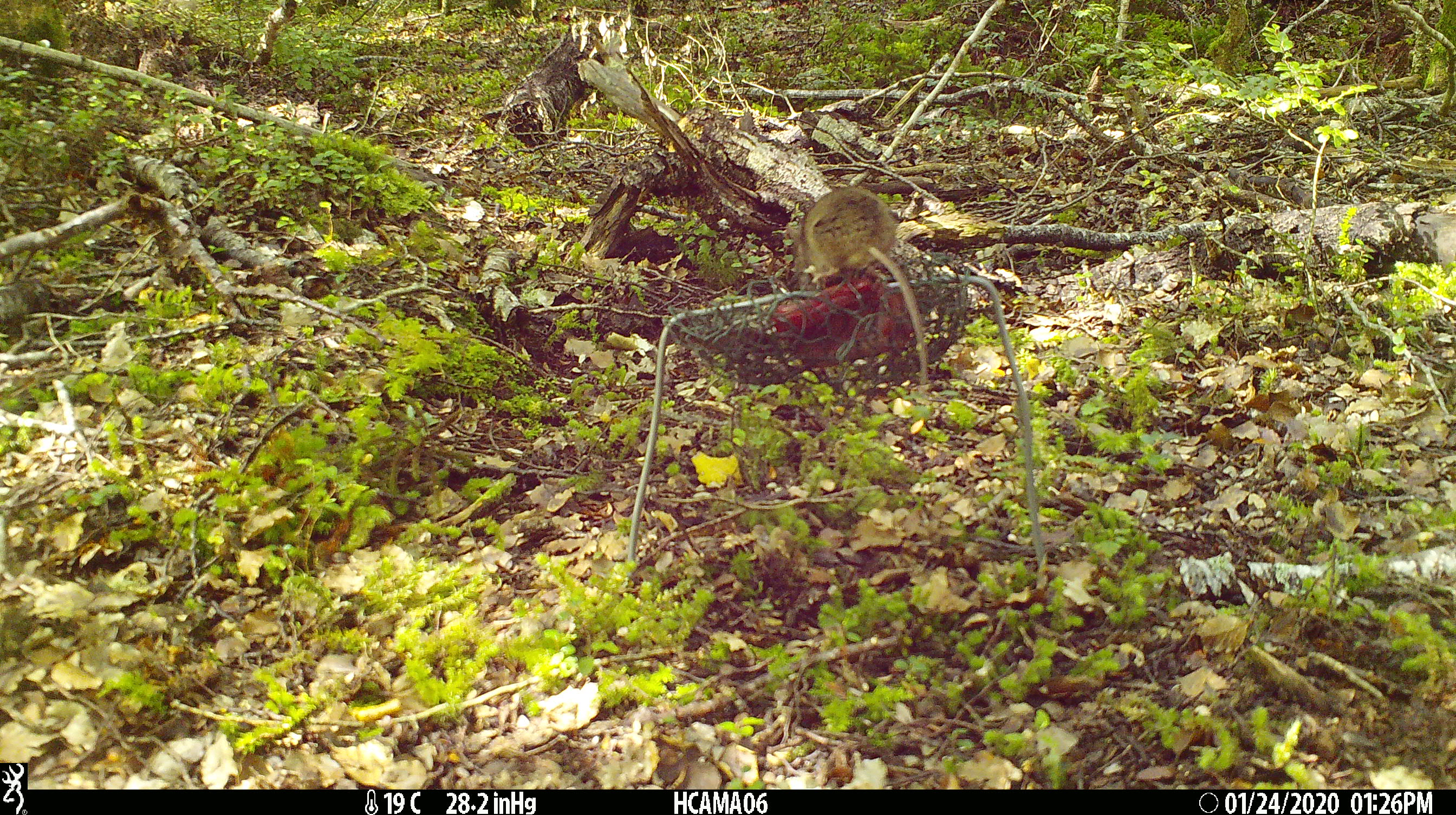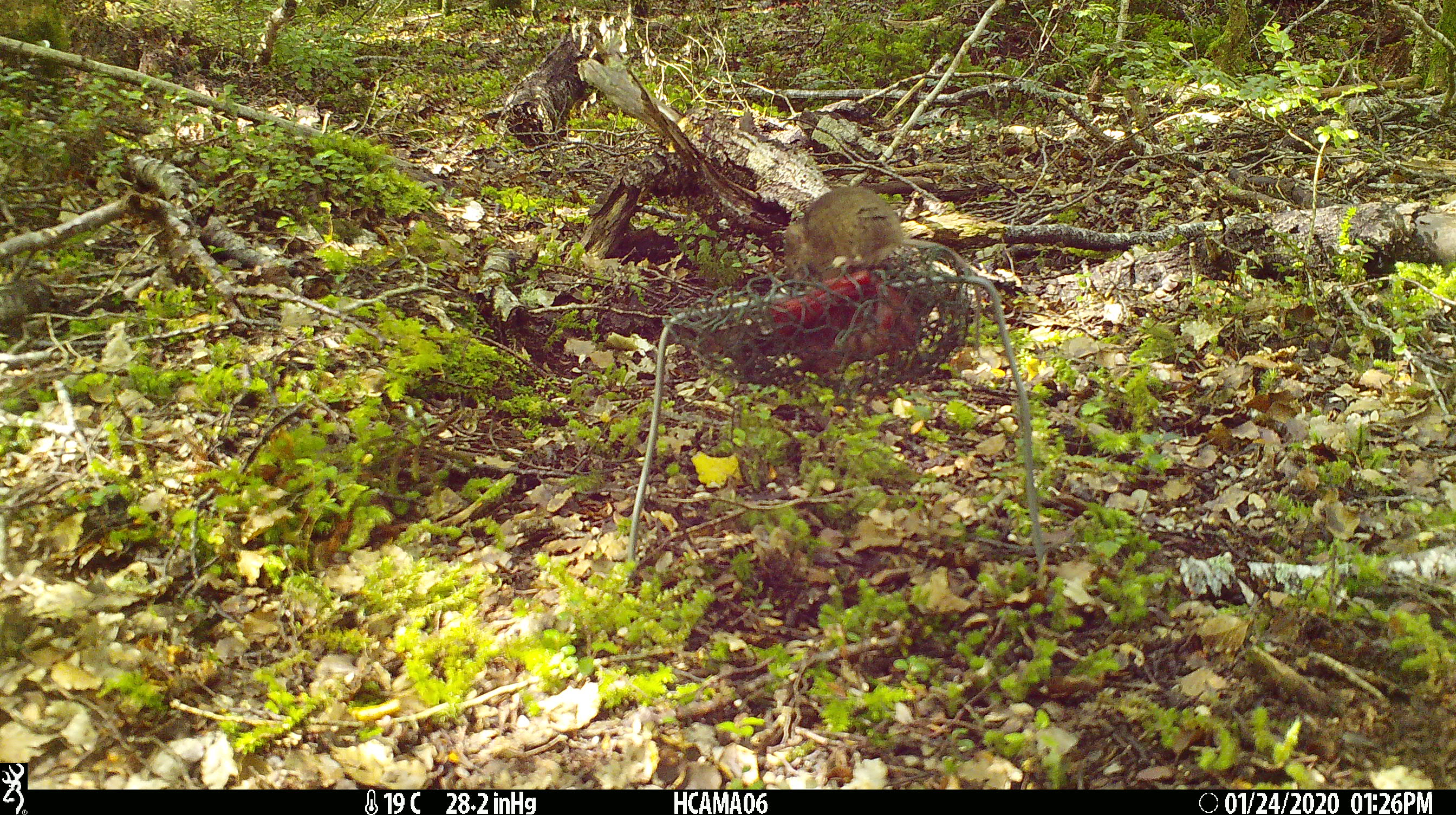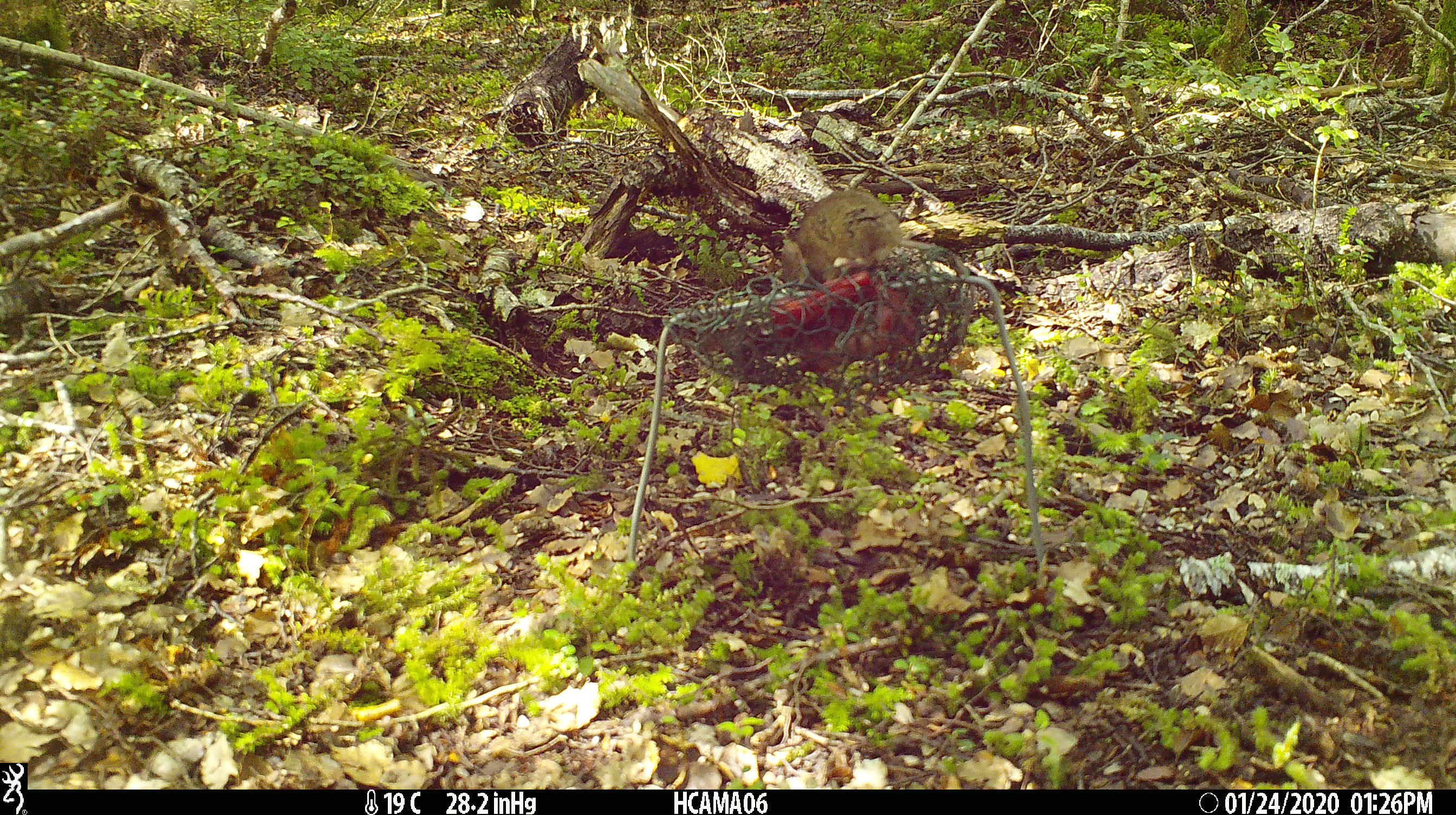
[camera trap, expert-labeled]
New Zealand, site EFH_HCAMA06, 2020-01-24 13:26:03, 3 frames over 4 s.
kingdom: Animalia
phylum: Chordata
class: Mammalia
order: Rodentia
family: Muridae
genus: Mus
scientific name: Mus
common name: mouse